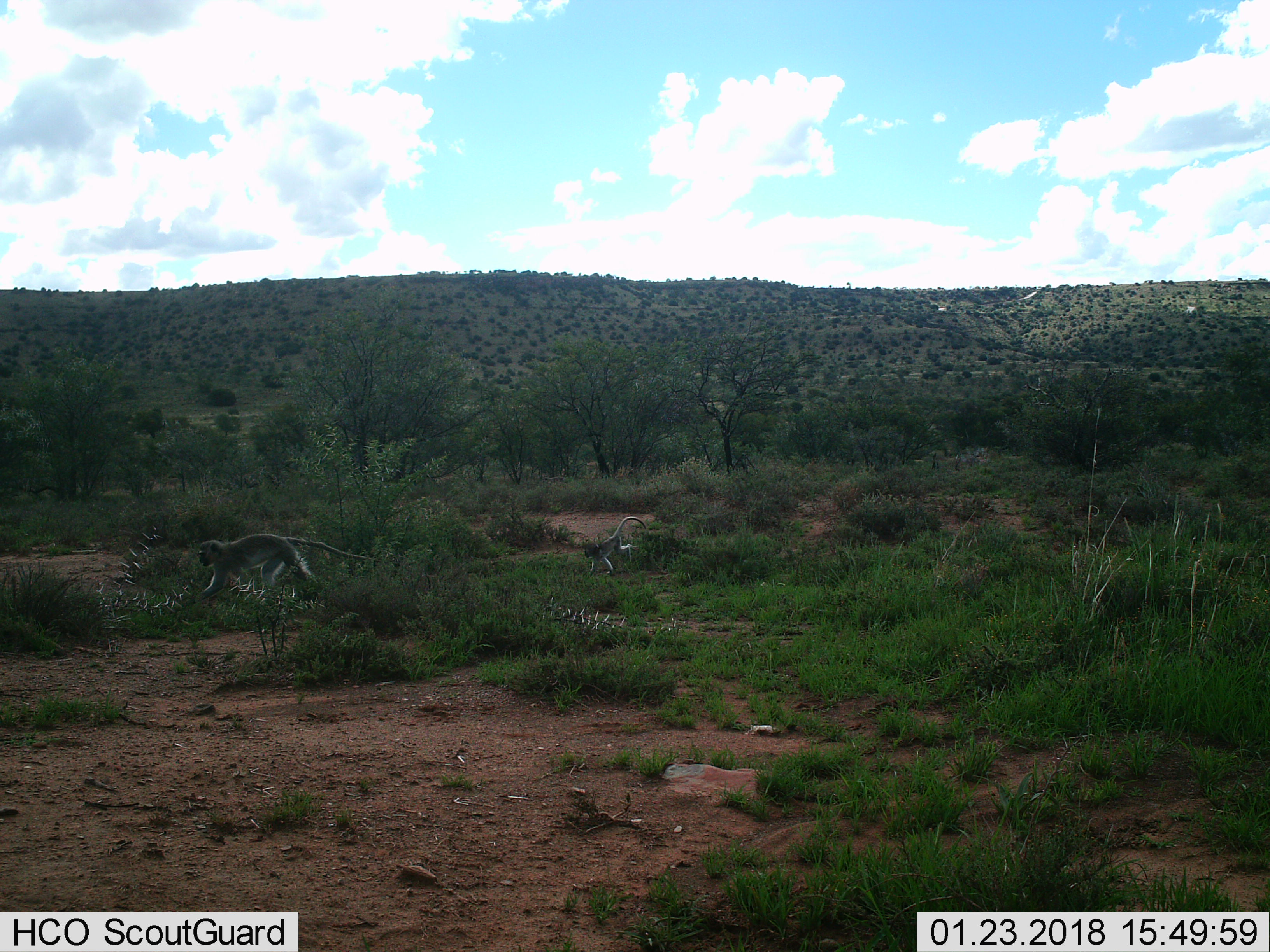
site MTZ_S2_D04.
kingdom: Animalia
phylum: Chordata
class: Mammalia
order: Primates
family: Cercopithecidae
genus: Chlorocebus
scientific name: Chlorocebus pygerythrus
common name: vervet monkey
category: monkeyvervet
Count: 2.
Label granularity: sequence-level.